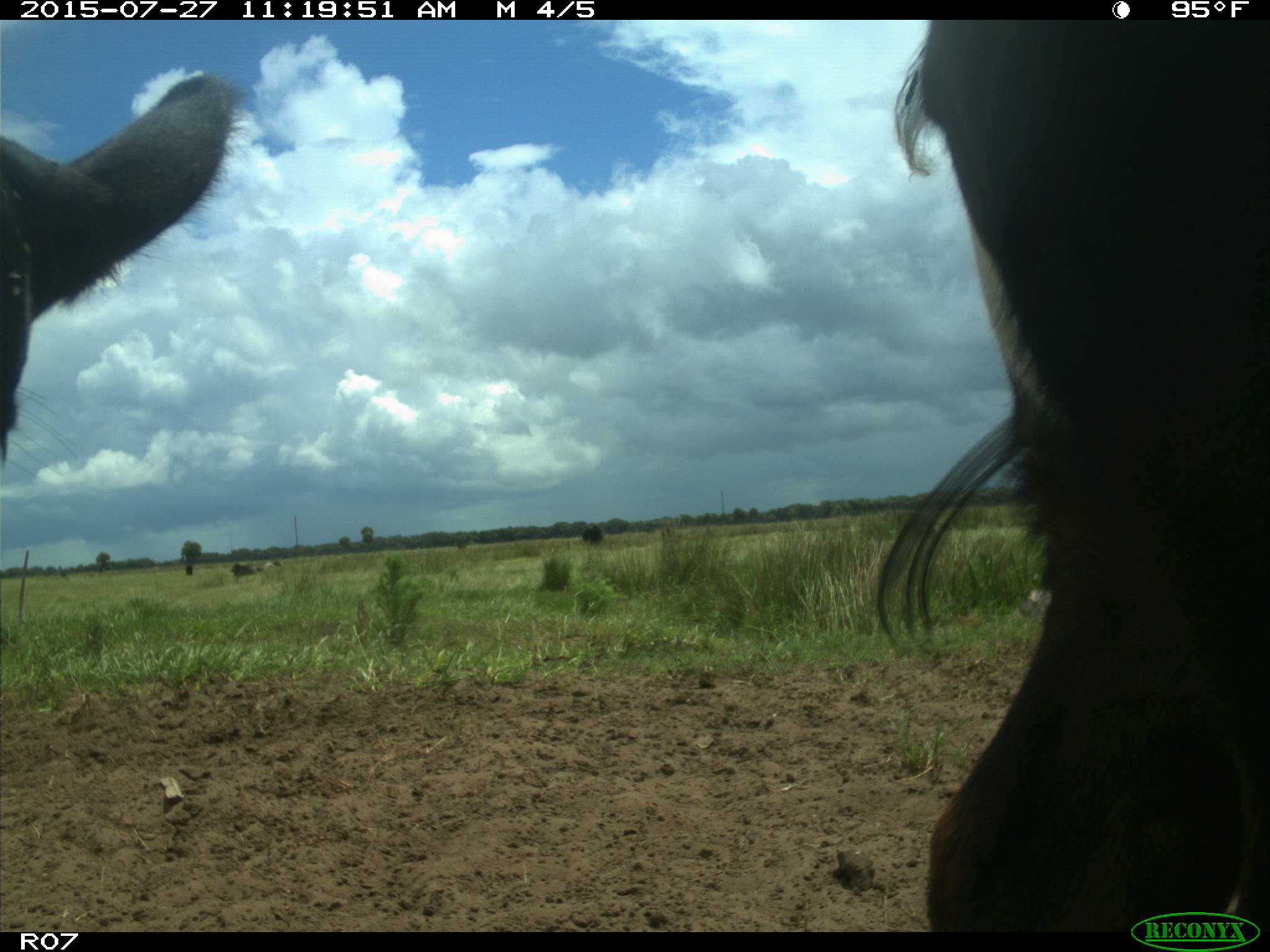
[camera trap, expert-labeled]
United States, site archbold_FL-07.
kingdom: Animalia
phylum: Chordata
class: Mammalia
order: Artiodactyla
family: Bovidae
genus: Bos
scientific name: Bos taurus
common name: domestic cow